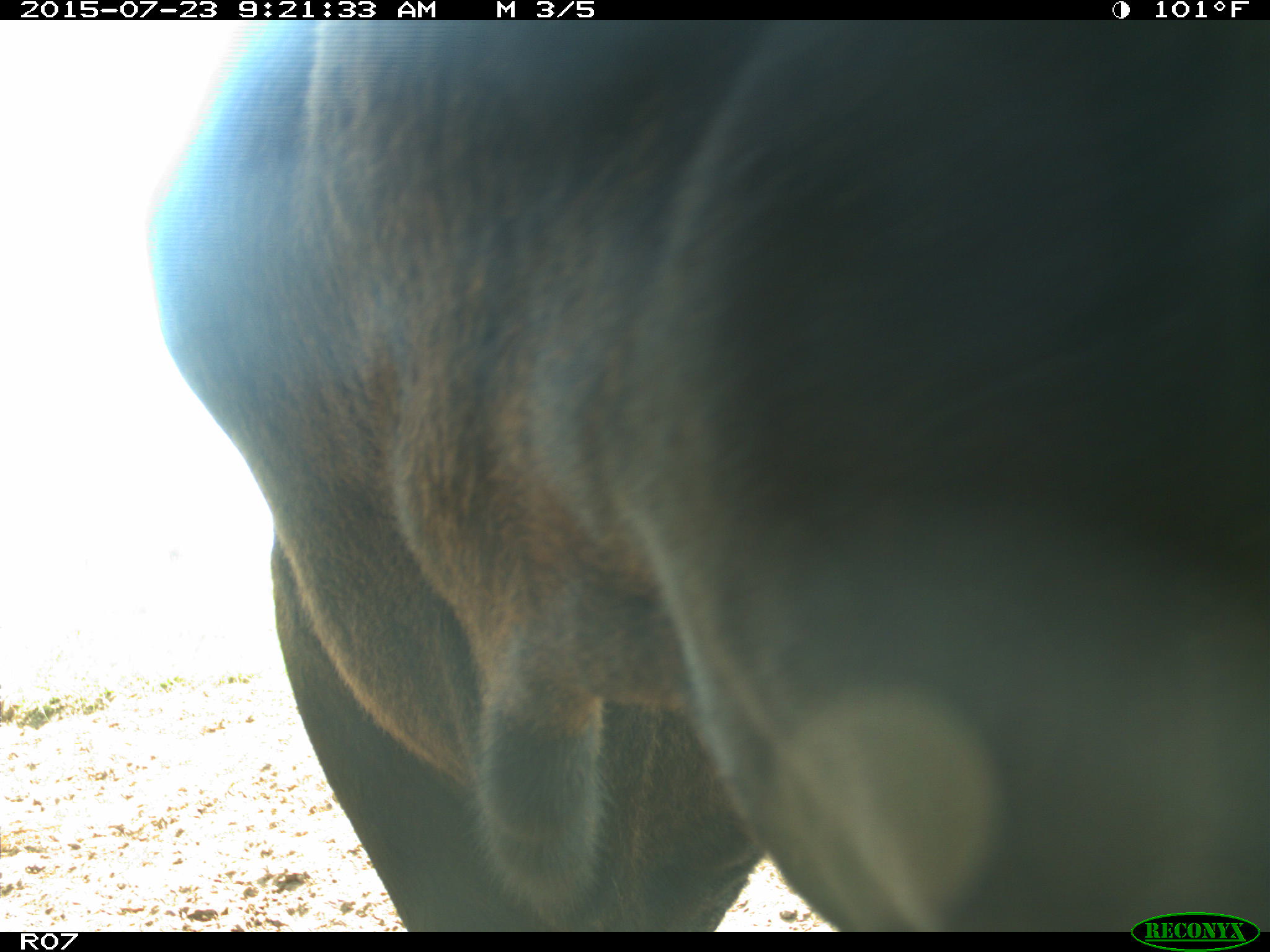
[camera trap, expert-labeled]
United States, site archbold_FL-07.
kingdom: Animalia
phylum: Chordata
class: Mammalia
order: Artiodactyla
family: Bovidae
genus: Bos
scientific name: Bos taurus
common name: domestic cow